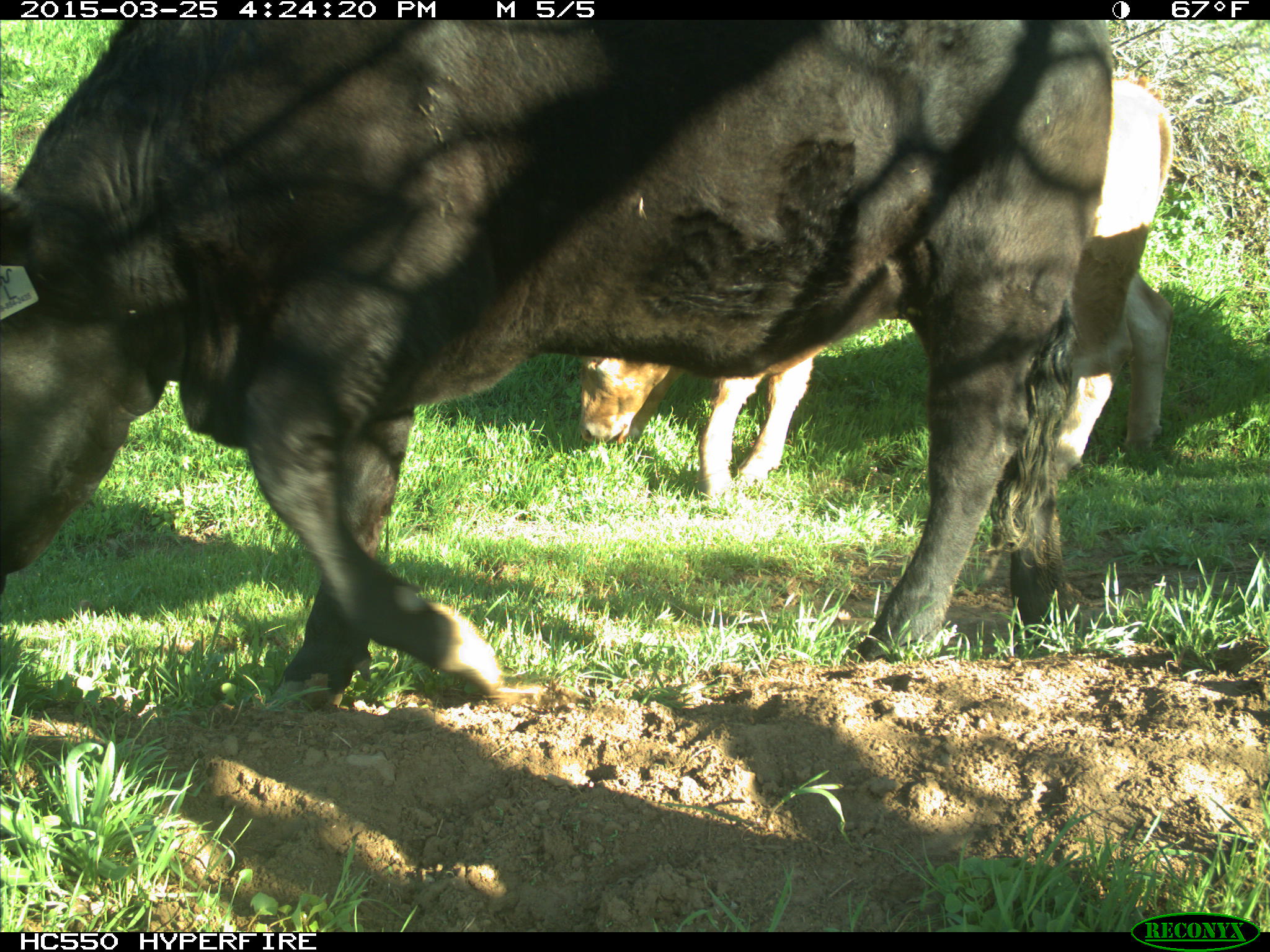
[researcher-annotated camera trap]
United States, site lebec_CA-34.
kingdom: Animalia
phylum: Chordata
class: Mammalia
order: Artiodactyla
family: Bovidae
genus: Bos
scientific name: Bos taurus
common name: domestic cow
Bos taurus (domestic cow).